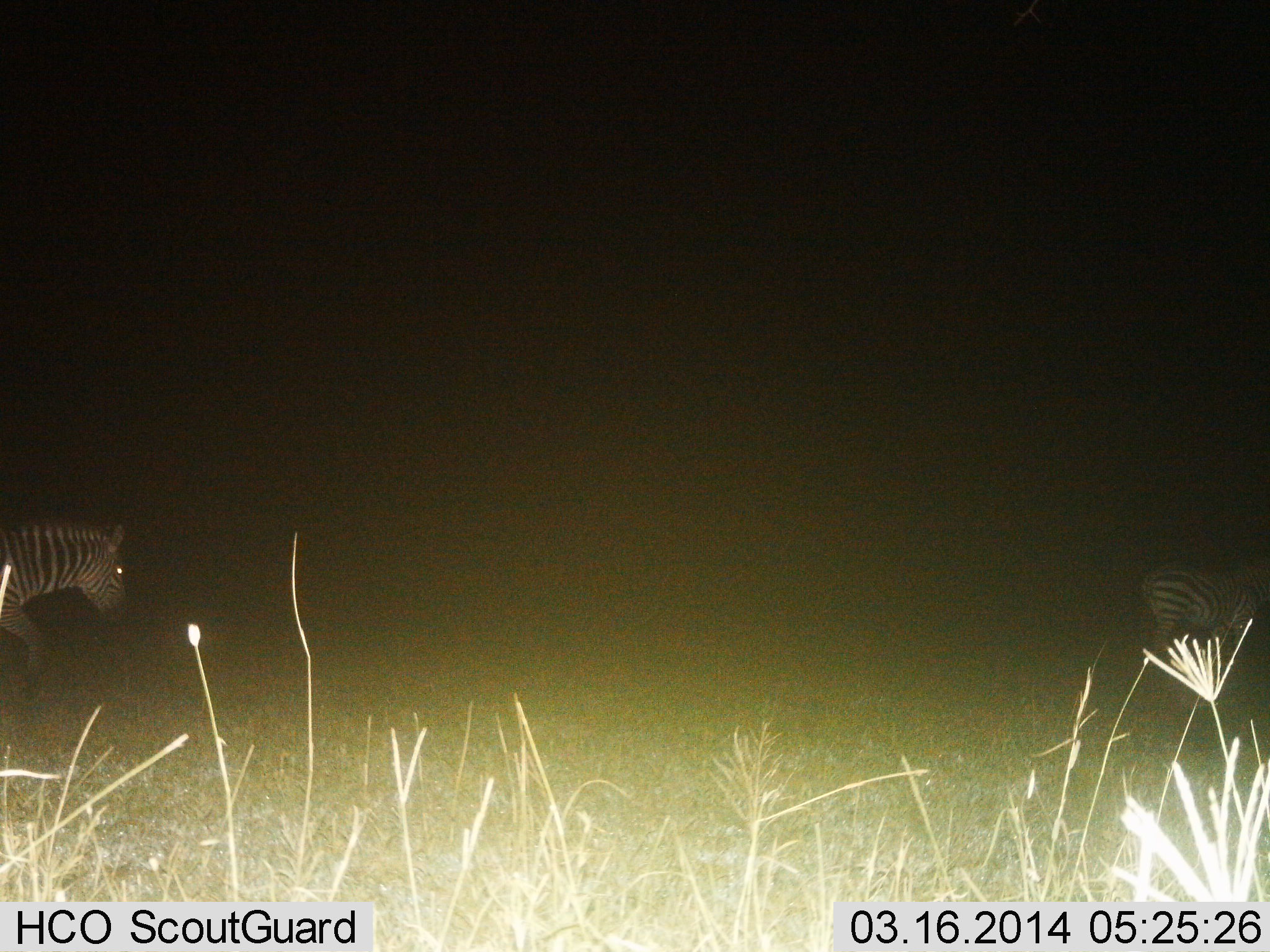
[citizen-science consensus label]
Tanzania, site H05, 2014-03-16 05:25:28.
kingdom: Animalia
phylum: Chordata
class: Mammalia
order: Perissodactyla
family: Equidae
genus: Equus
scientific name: Equus quagga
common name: plains zebra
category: zebra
Zebra (plains zebra) (Equus quagga), count 2. Behavior (volunteer vote fractions): standing 30%, resting 0%, moving 70%, interacting 0%. Young present (vote fraction): 0%. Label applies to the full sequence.